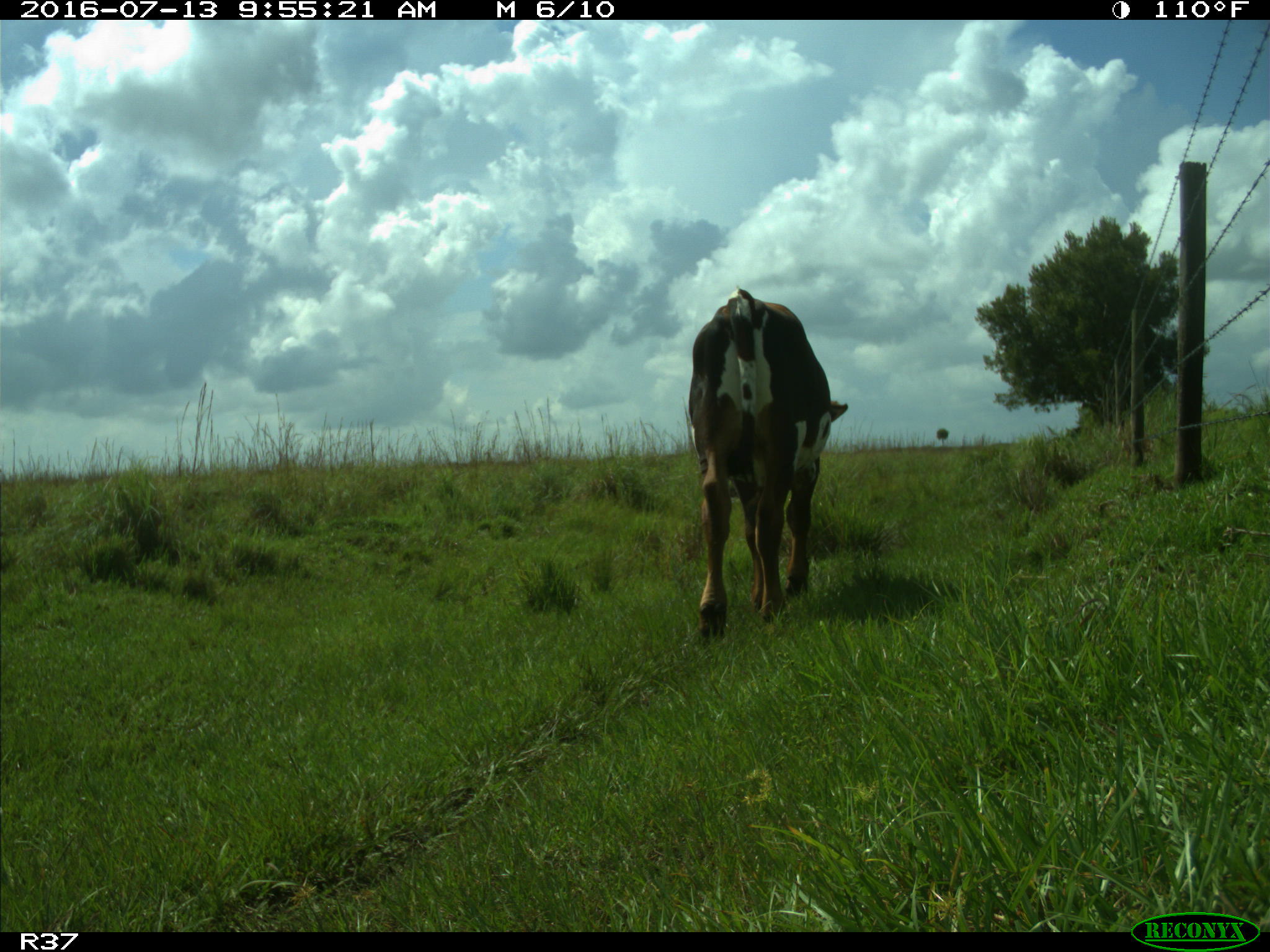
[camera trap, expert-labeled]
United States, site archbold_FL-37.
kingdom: Animalia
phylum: Chordata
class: Mammalia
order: Artiodactyla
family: Bovidae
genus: Bos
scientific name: Bos taurus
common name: domestic cow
Bos taurus (domestic cow).